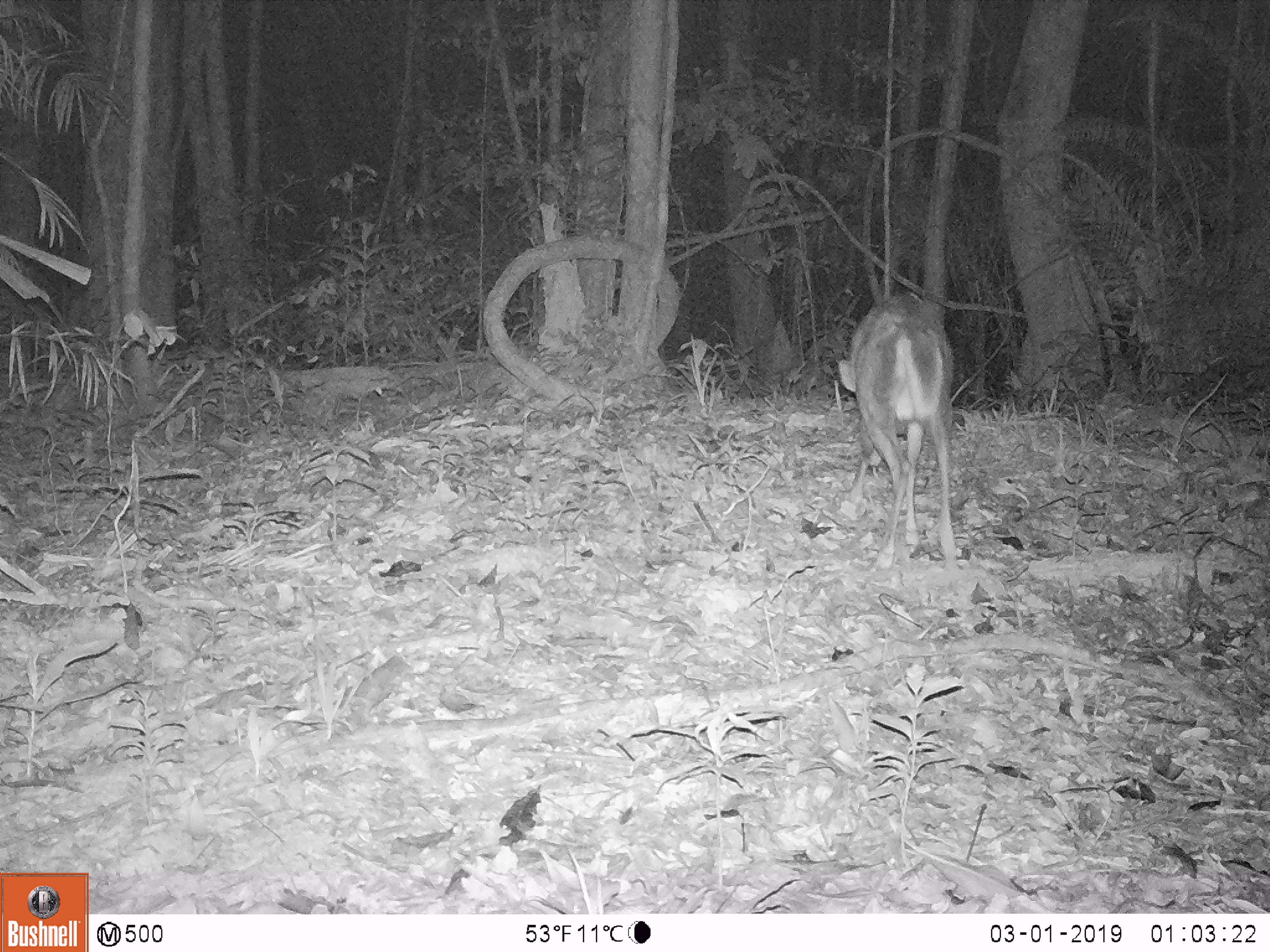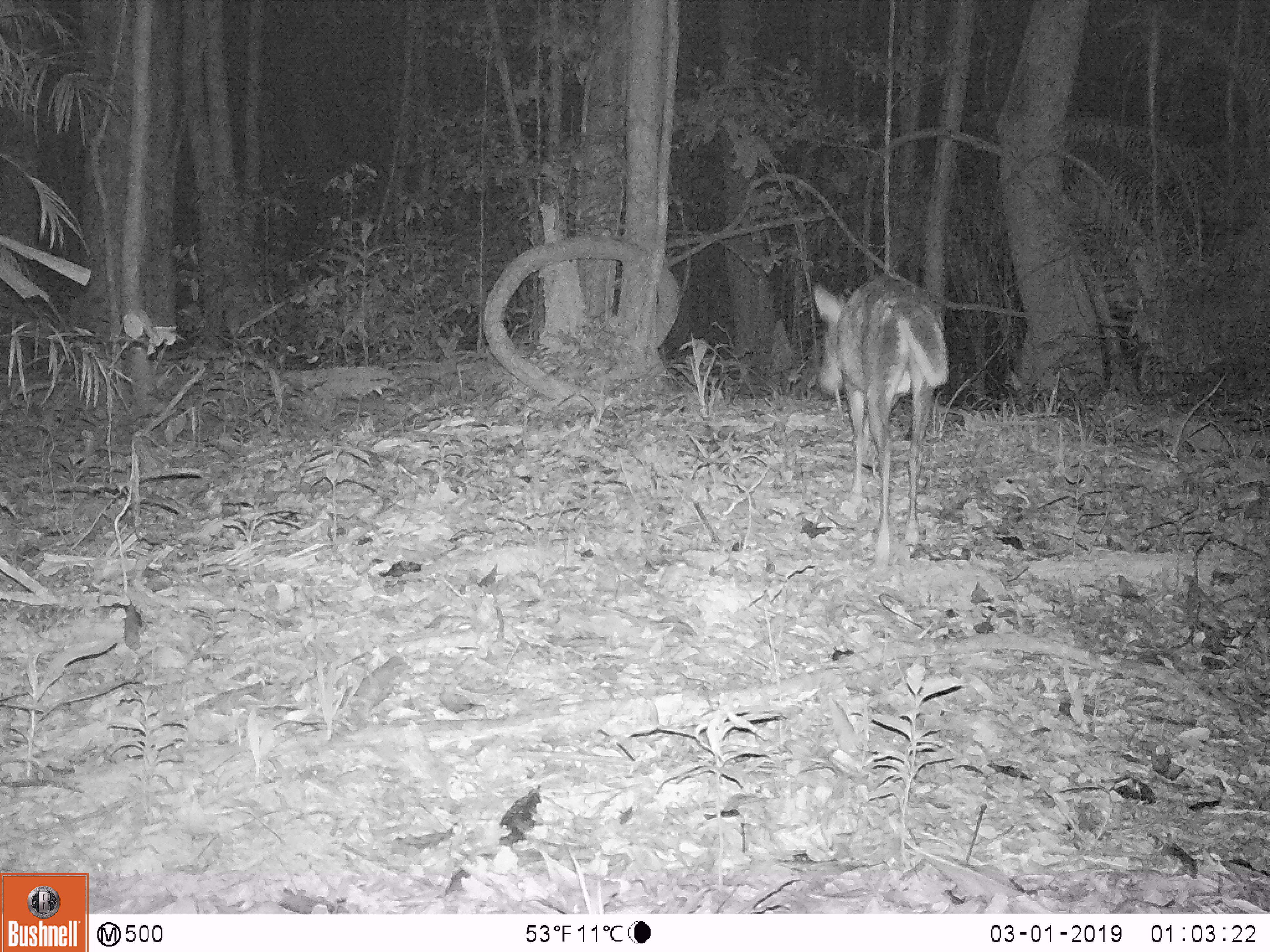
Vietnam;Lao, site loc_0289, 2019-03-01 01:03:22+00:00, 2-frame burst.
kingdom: Animalia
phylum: Chordata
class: Mammalia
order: Artiodactyla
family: Cervidae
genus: Muntiacus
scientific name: Muntiacus rooseveltorum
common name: roosevelt's muntjac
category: roosevelts muntjac group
Roosevelts muntjac group (roosevelt's muntjac) (Muntiacus rooseveltorum). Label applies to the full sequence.